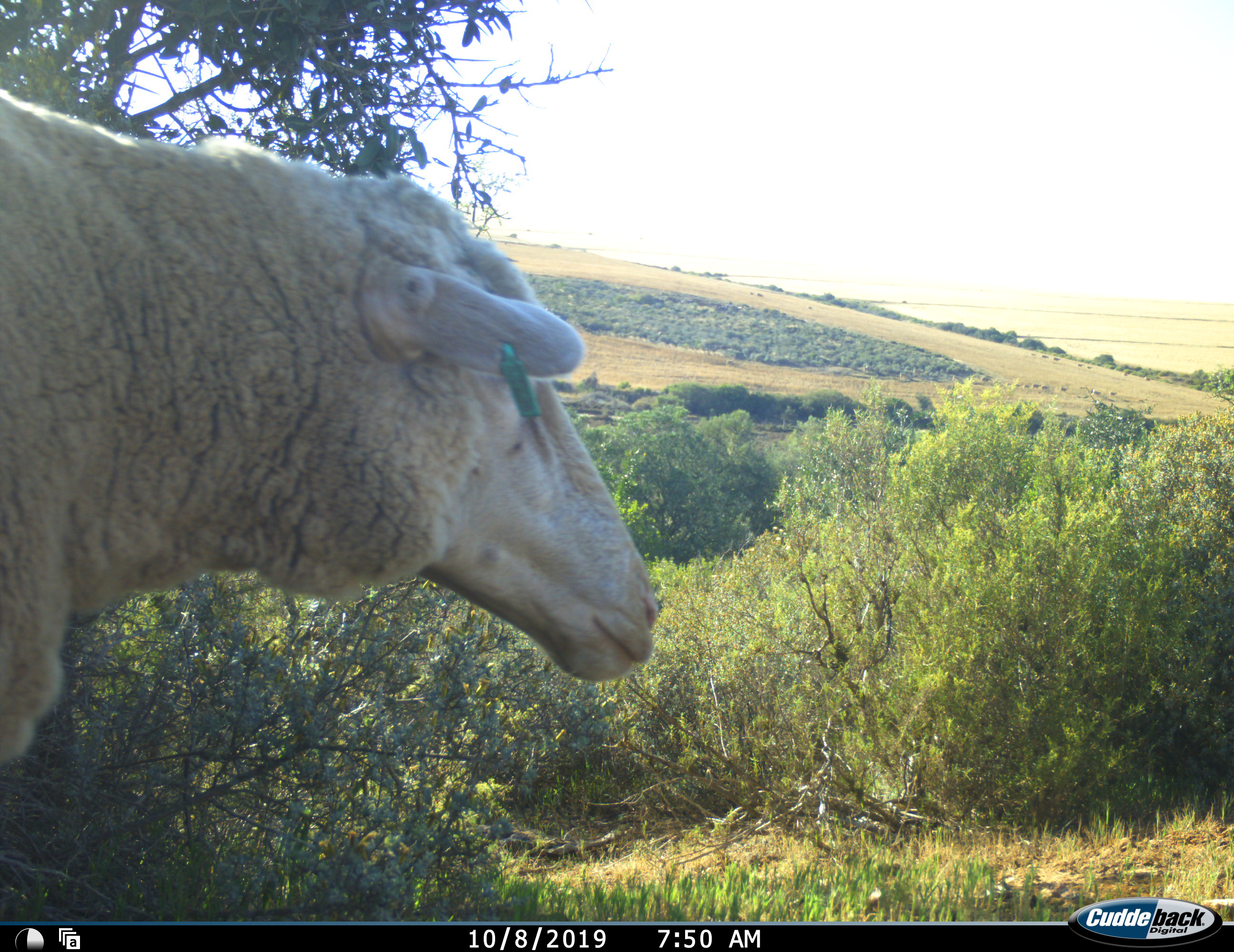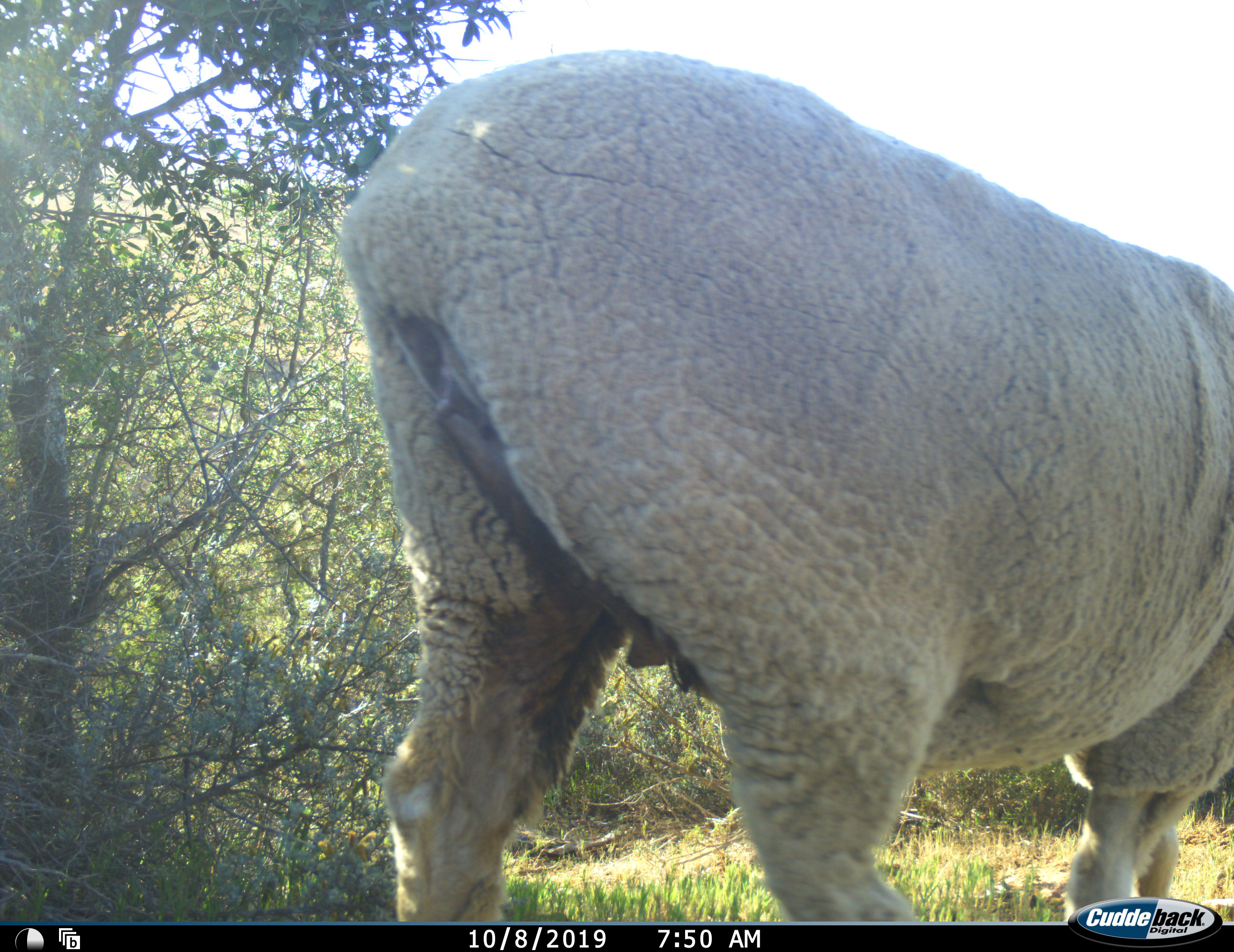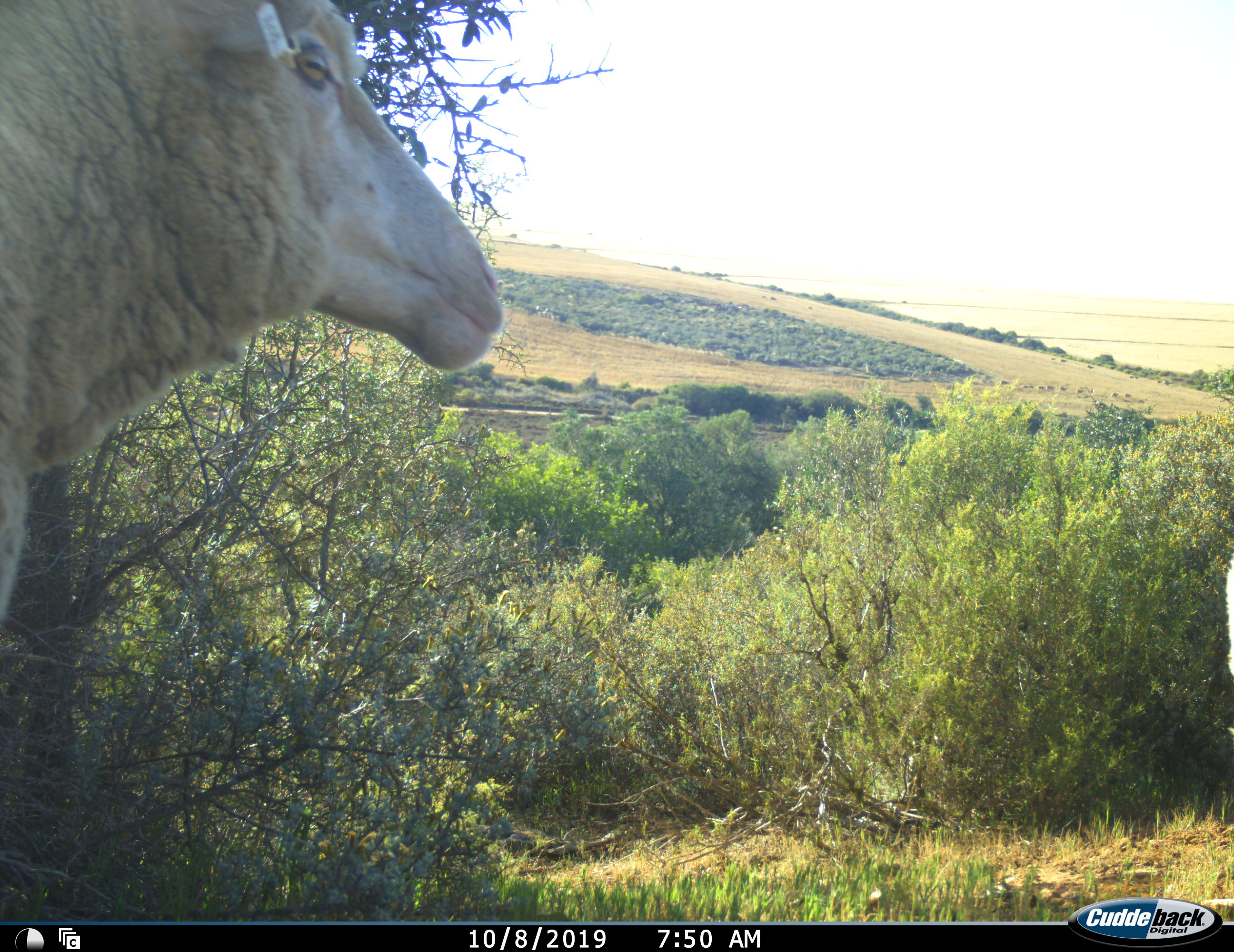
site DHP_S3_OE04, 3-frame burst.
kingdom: Animalia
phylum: Chordata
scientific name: Vertebrata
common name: domestic animal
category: domesticanimal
Domesticanimal (domestic animal) (Vertebrata), count 2. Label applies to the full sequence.